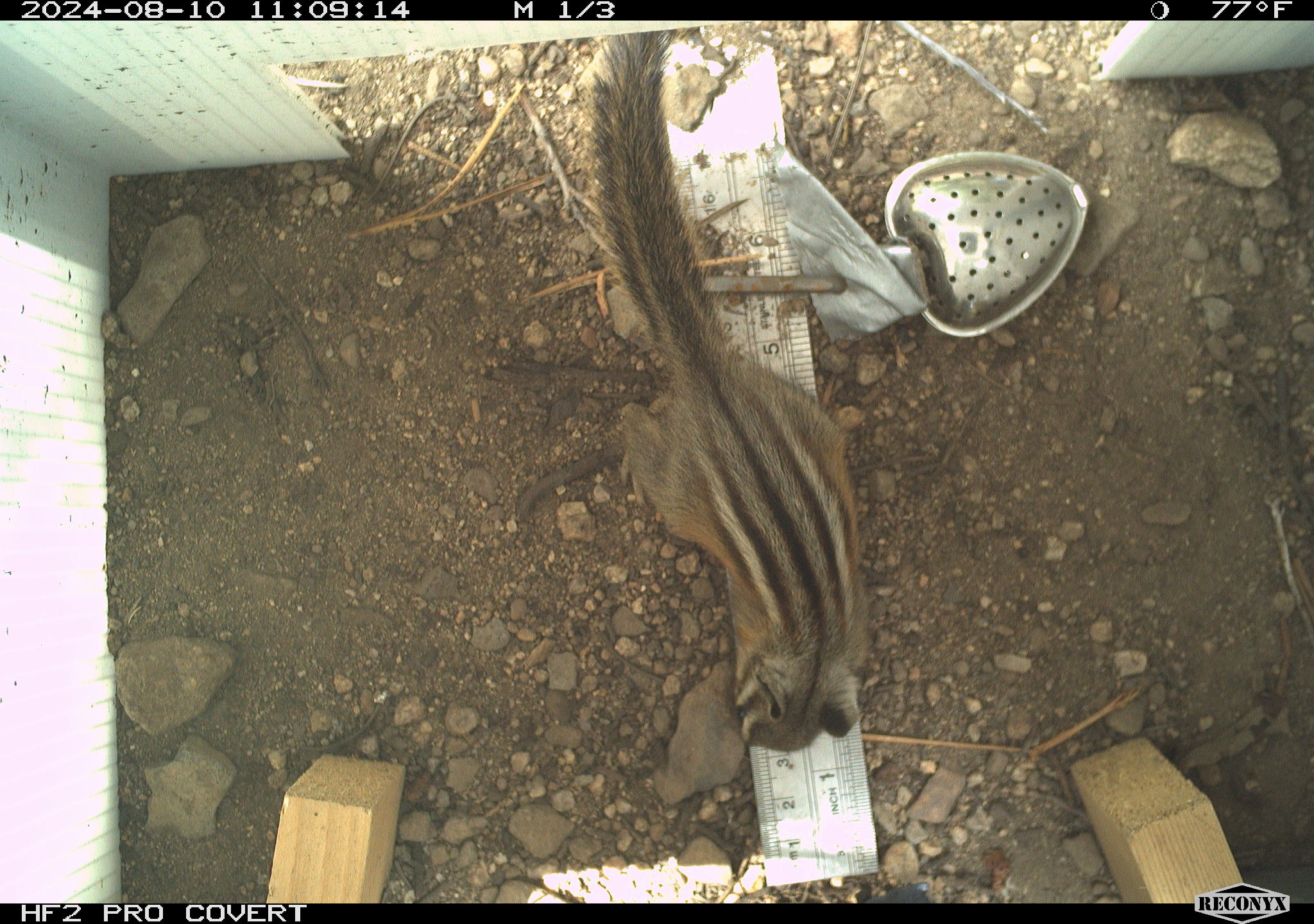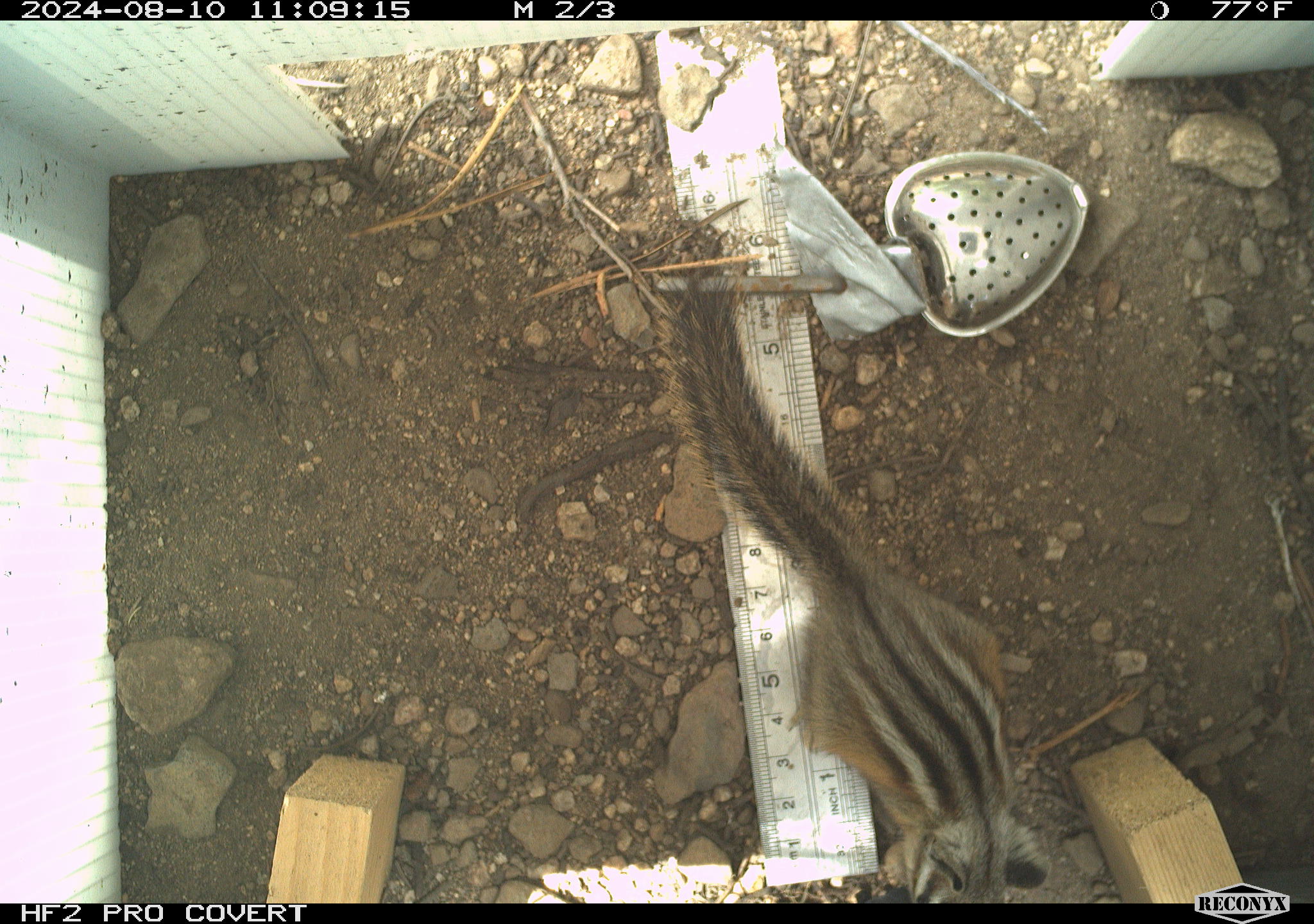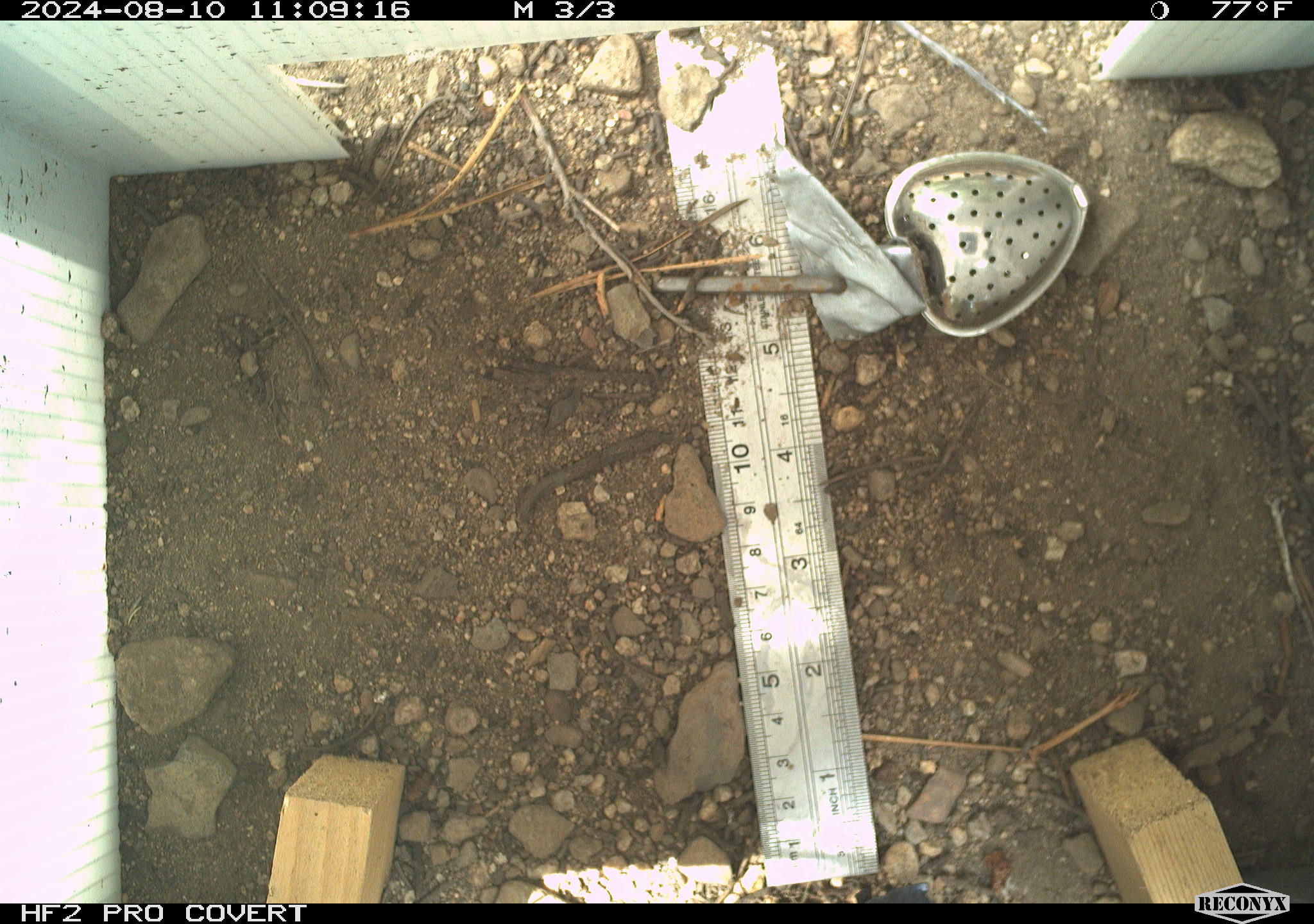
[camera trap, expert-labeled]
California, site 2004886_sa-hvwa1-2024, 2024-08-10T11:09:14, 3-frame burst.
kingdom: Animalia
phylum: Chordata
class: Mammalia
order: Rodentia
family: Sciuridae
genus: Neotamias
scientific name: Neotamias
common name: western chipmunks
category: neotamias species